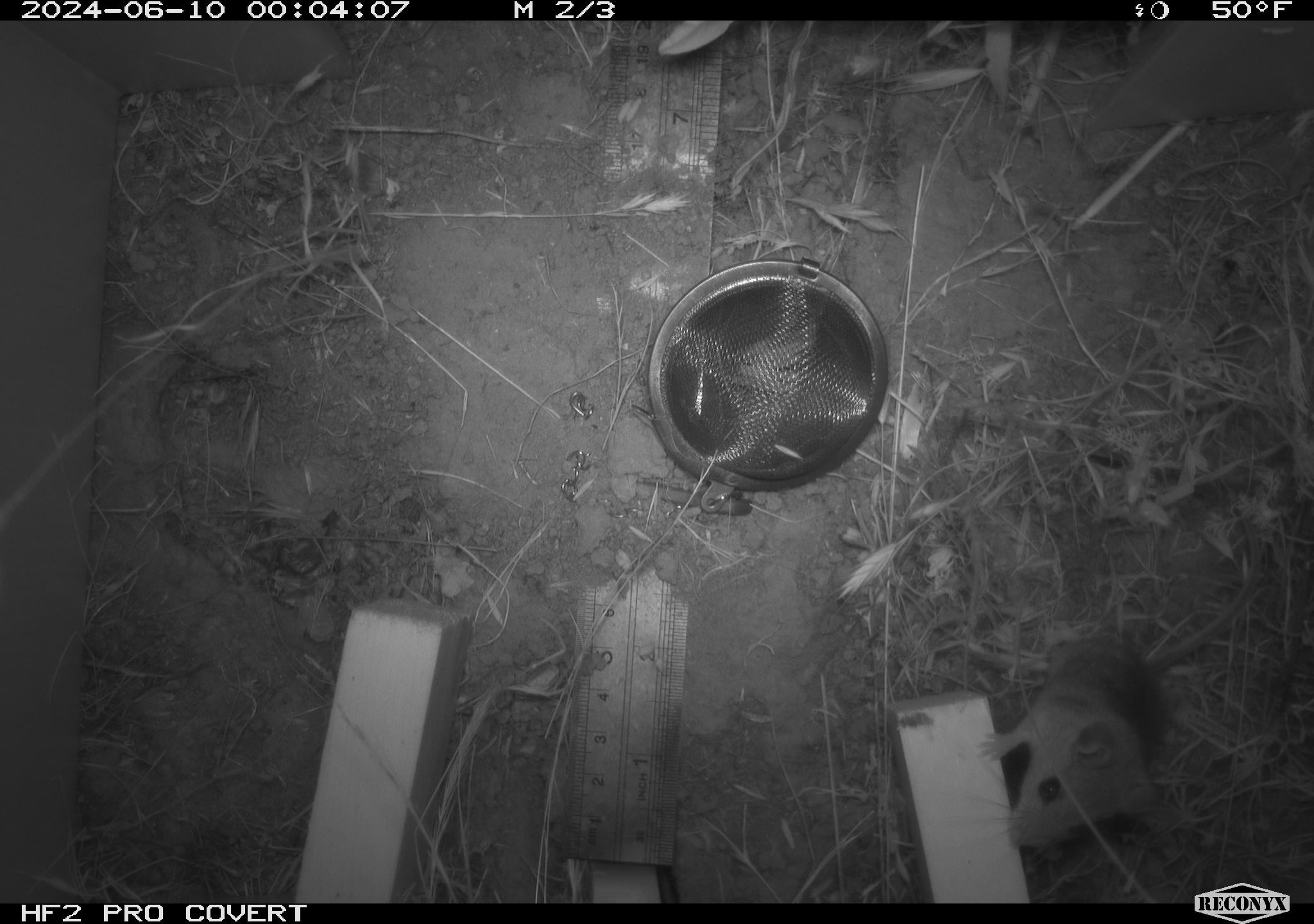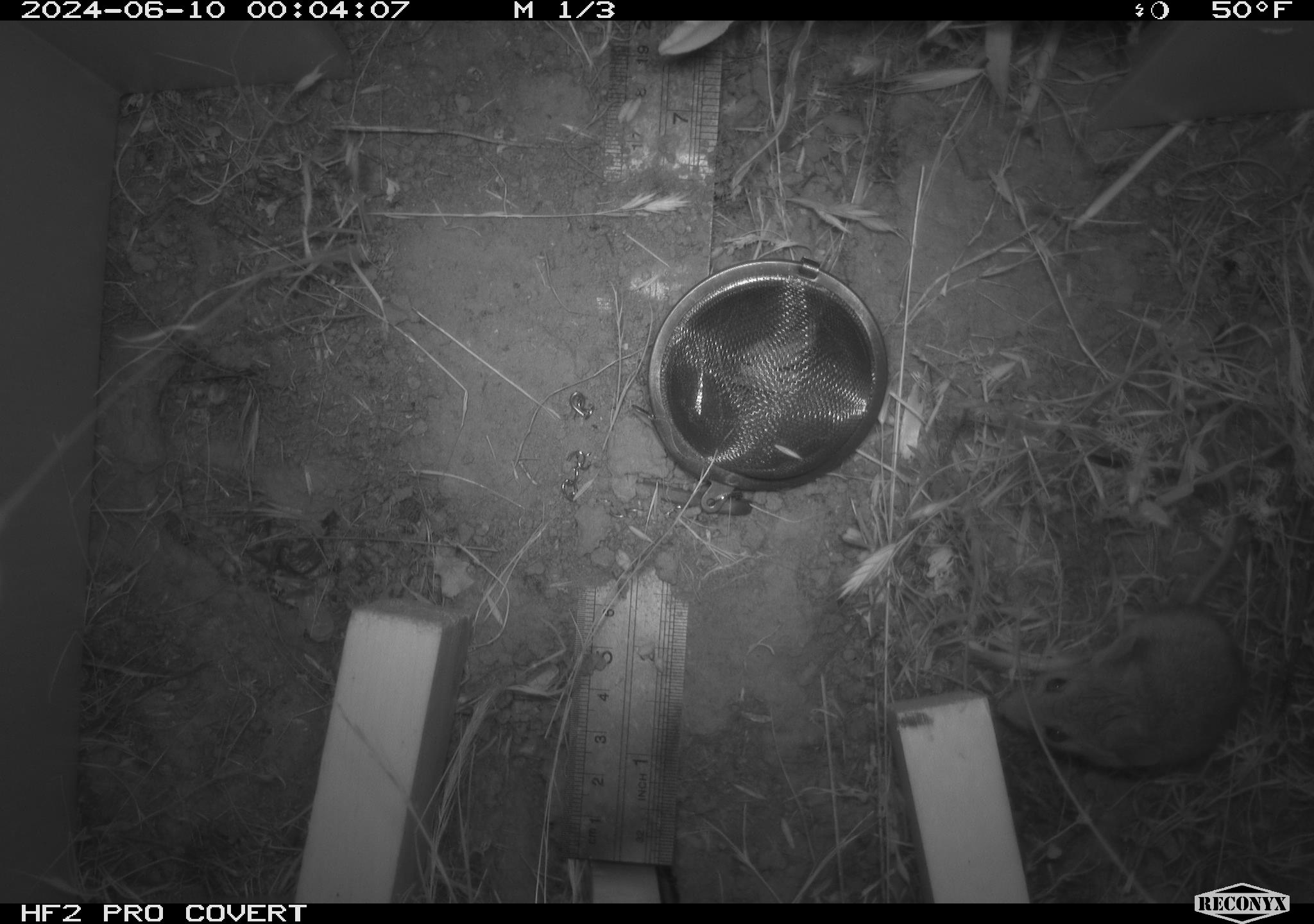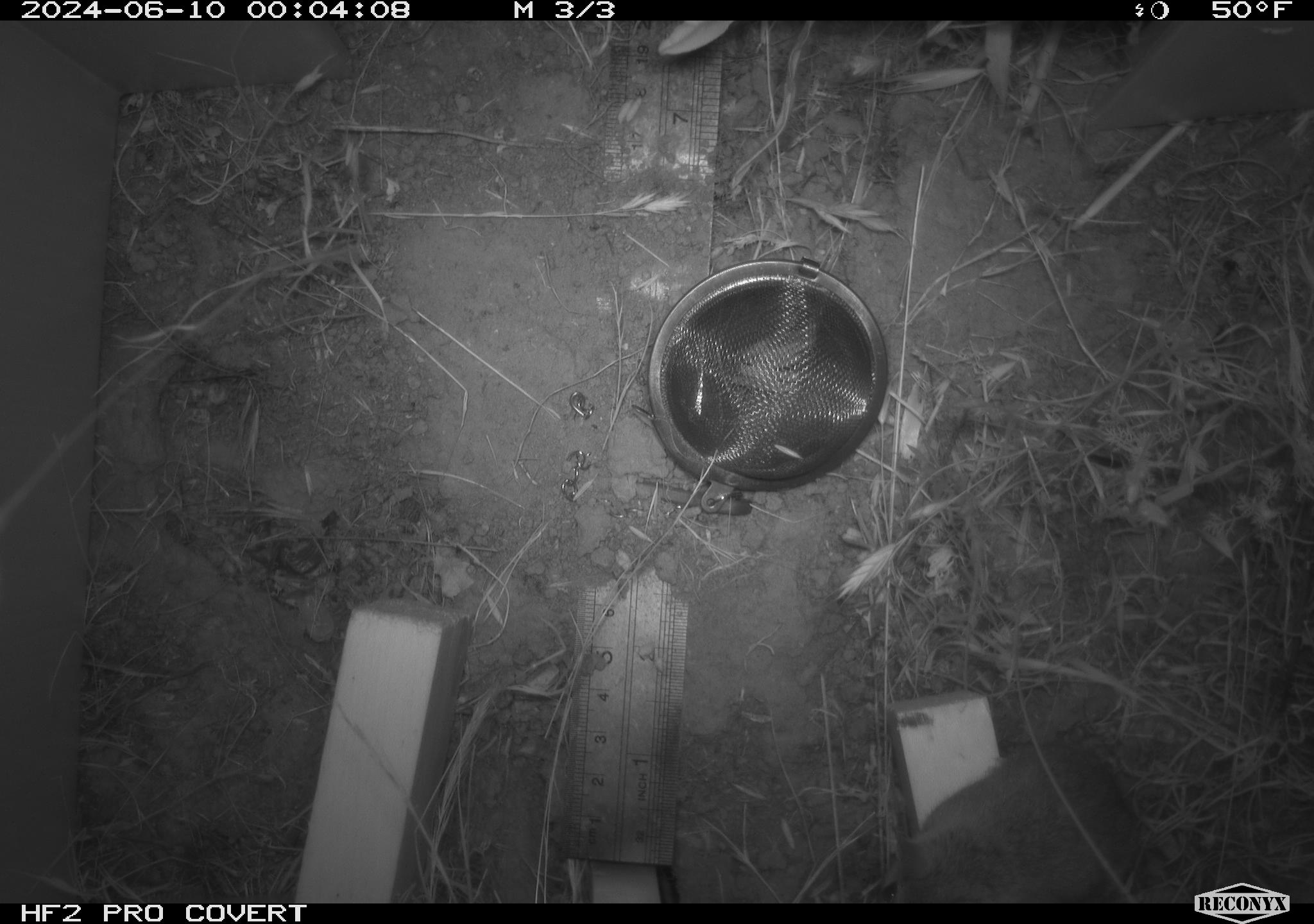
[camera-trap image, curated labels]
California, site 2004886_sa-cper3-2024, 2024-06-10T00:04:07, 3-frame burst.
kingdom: Animalia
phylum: Chordata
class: Mammalia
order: Rodentia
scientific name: Rodentia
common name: rodent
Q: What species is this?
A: Rodent (Rodentia).